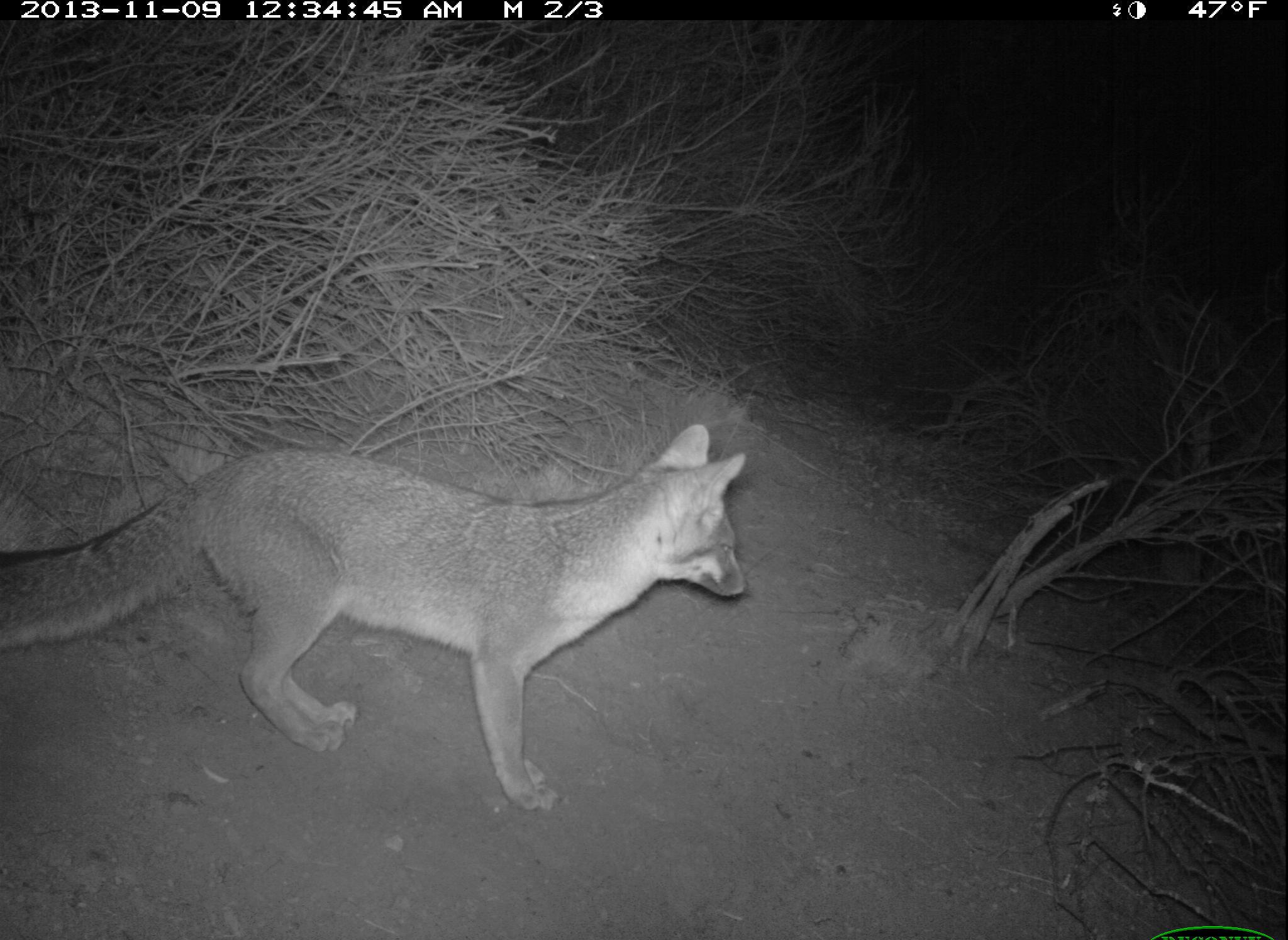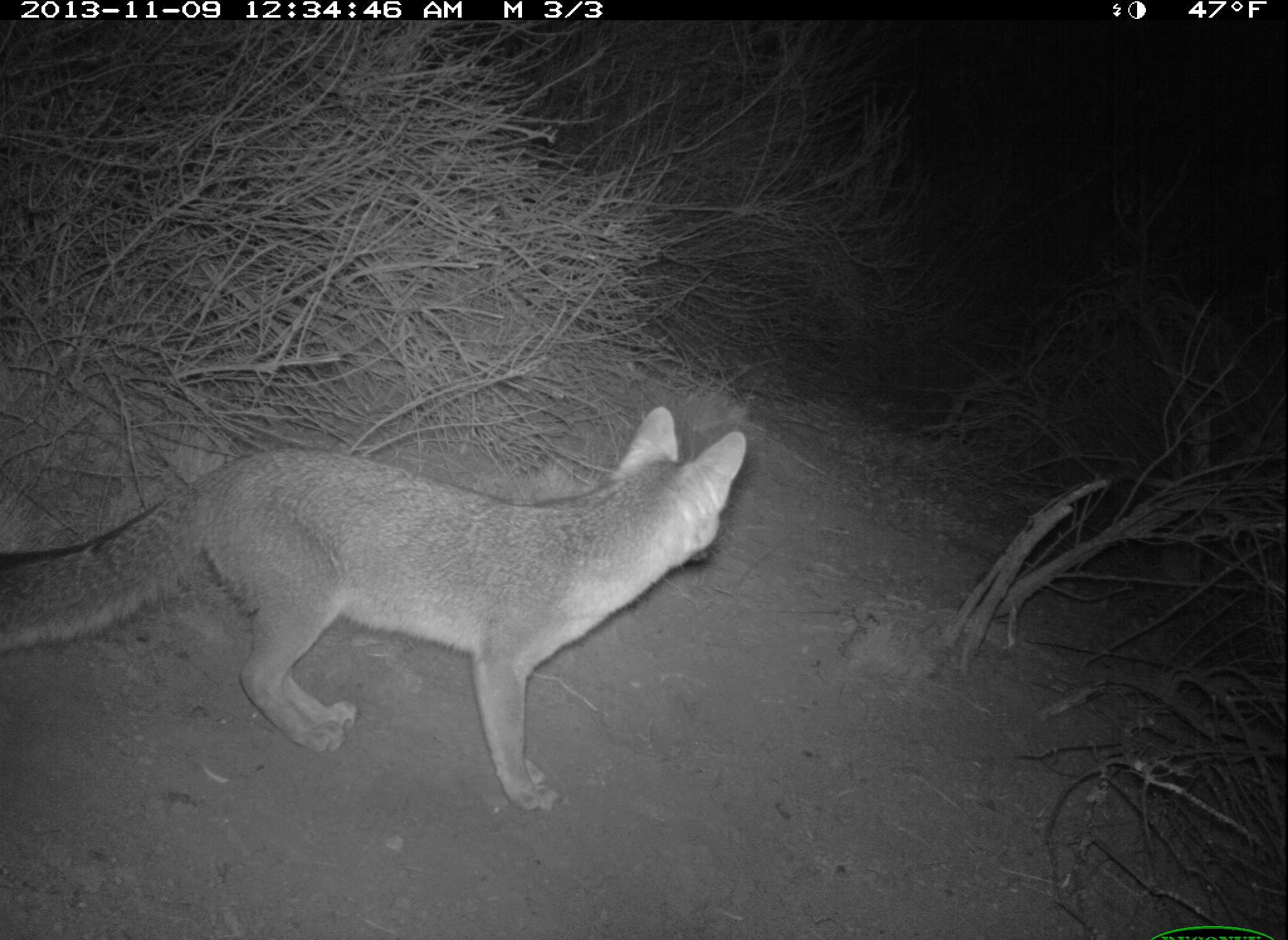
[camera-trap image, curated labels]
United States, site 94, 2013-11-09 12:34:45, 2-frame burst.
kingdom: Animalia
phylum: Chordata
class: Mammalia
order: Carnivora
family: Canidae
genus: Urocyon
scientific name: Urocyon cinereoargenteus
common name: gray fox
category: fox